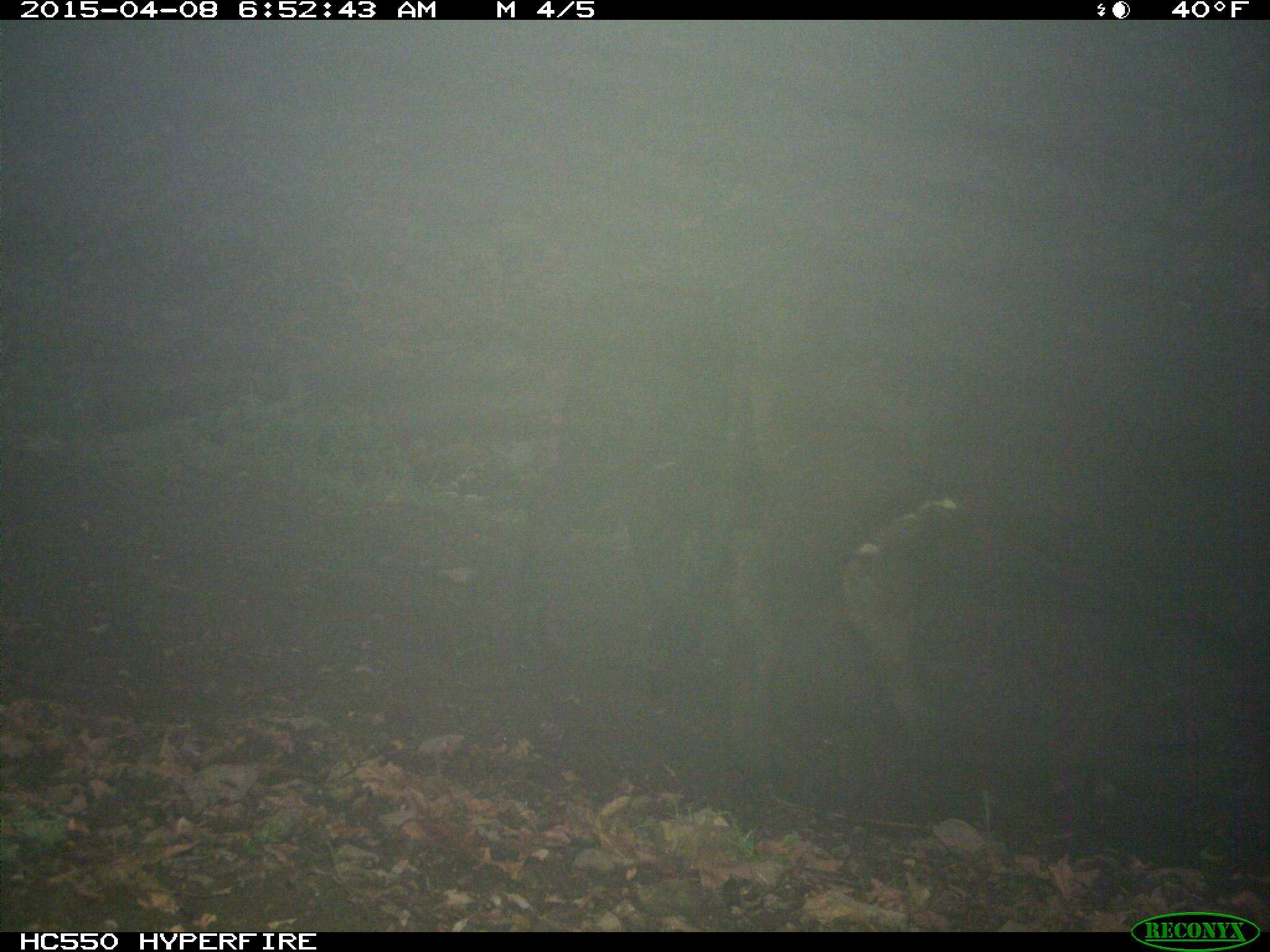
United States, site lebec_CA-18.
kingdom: Animalia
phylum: Chordata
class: Mammalia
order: Artiodactyla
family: Bovidae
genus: Bos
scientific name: Bos taurus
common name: domestic cow